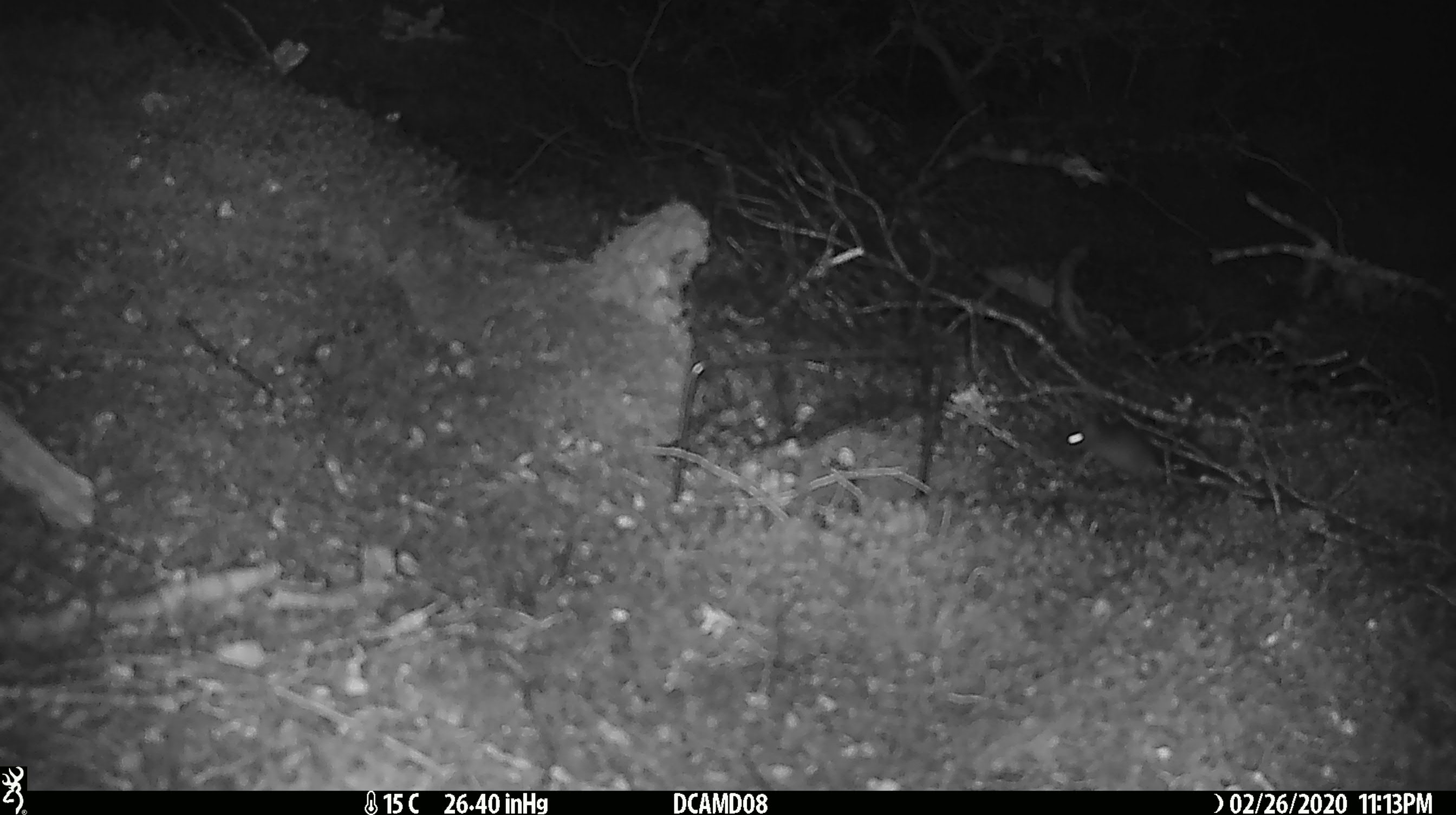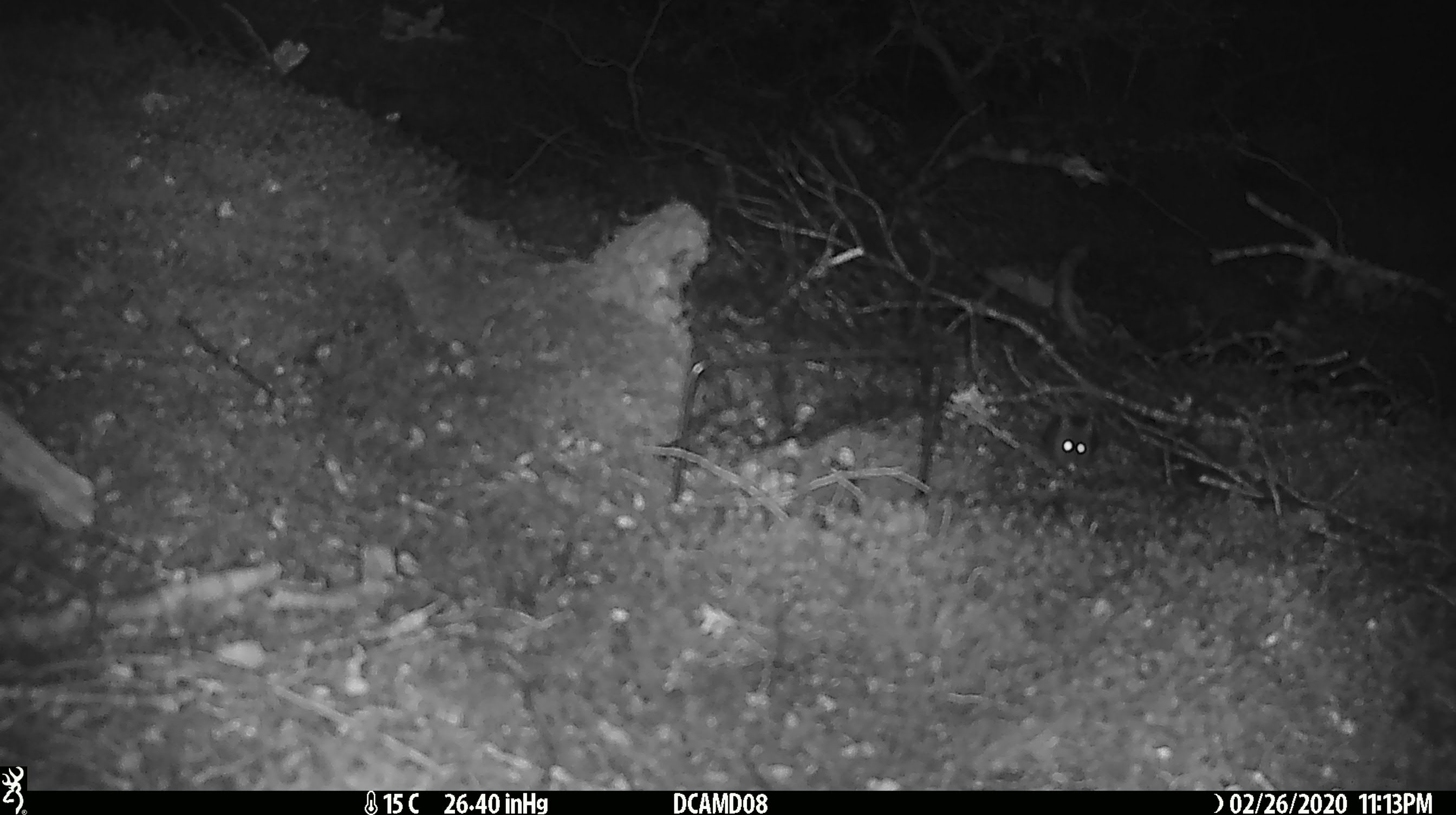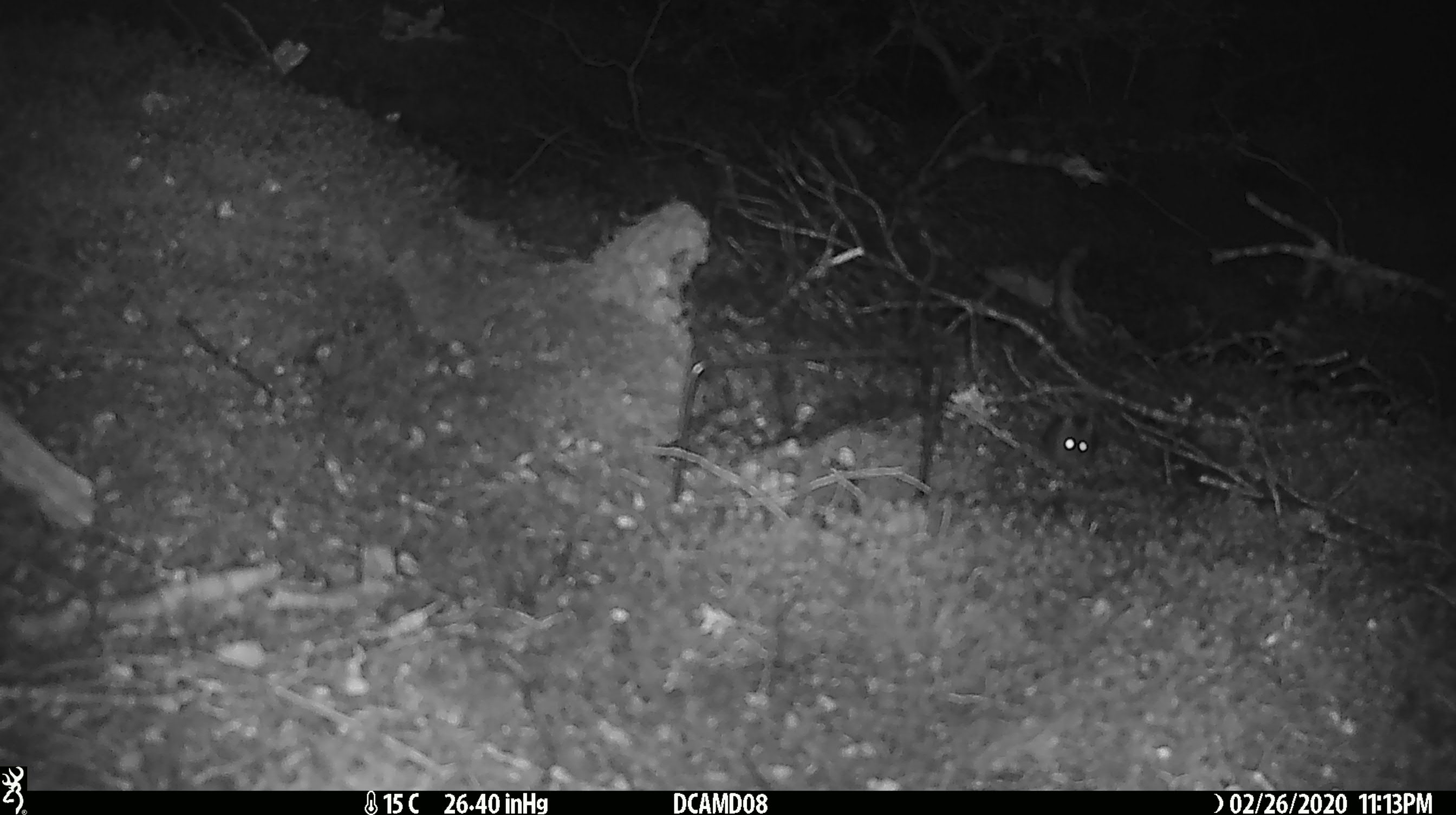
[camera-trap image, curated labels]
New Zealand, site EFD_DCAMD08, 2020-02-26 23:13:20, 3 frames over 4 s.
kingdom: Animalia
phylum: Chordata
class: Mammalia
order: Rodentia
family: Muridae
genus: Mus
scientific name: Mus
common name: mouse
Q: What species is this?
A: Mouse (Mus).